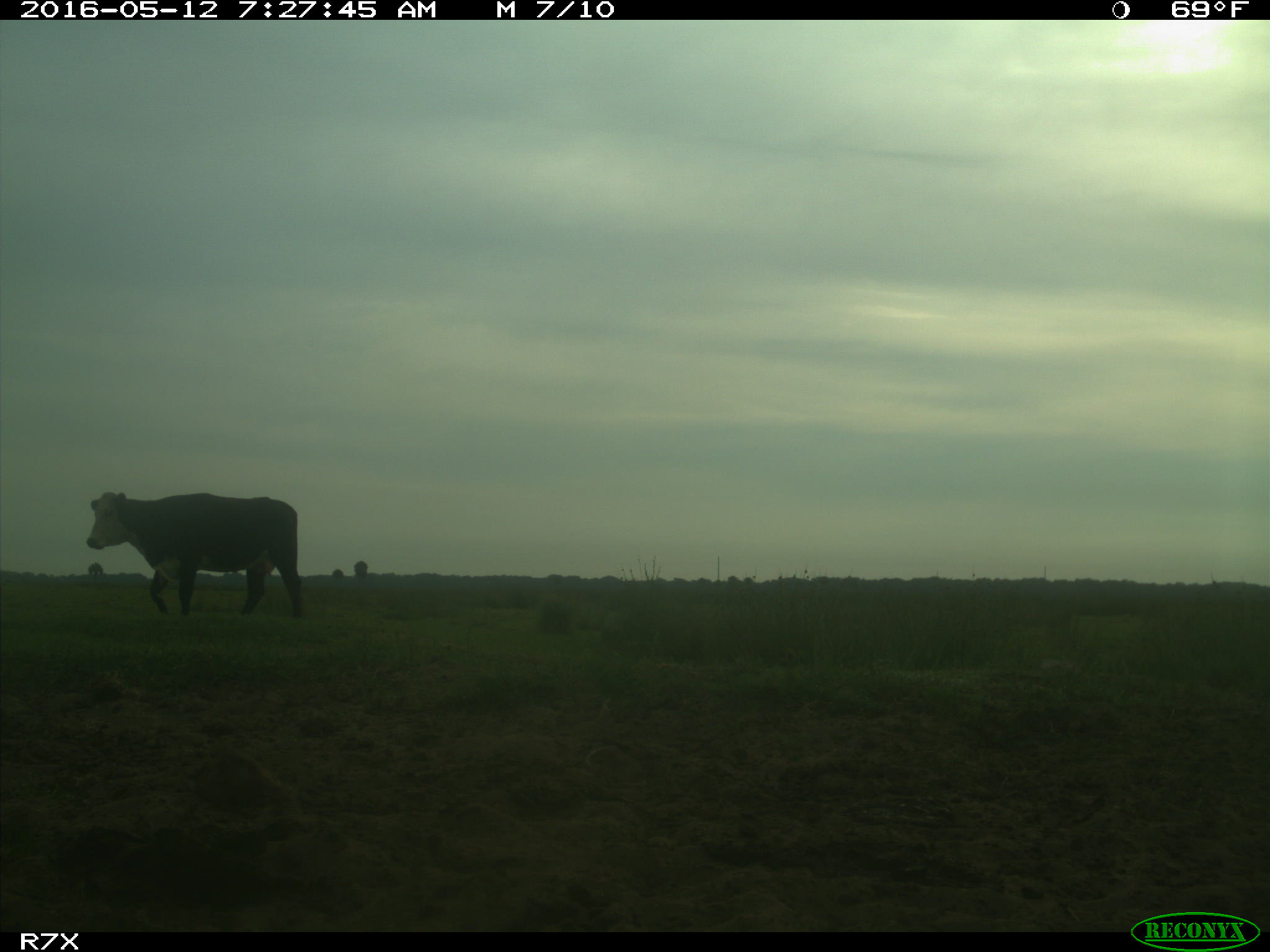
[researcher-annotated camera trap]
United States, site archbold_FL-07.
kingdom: Animalia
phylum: Chordata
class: Mammalia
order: Artiodactyla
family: Bovidae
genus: Bos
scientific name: Bos taurus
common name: domestic cow